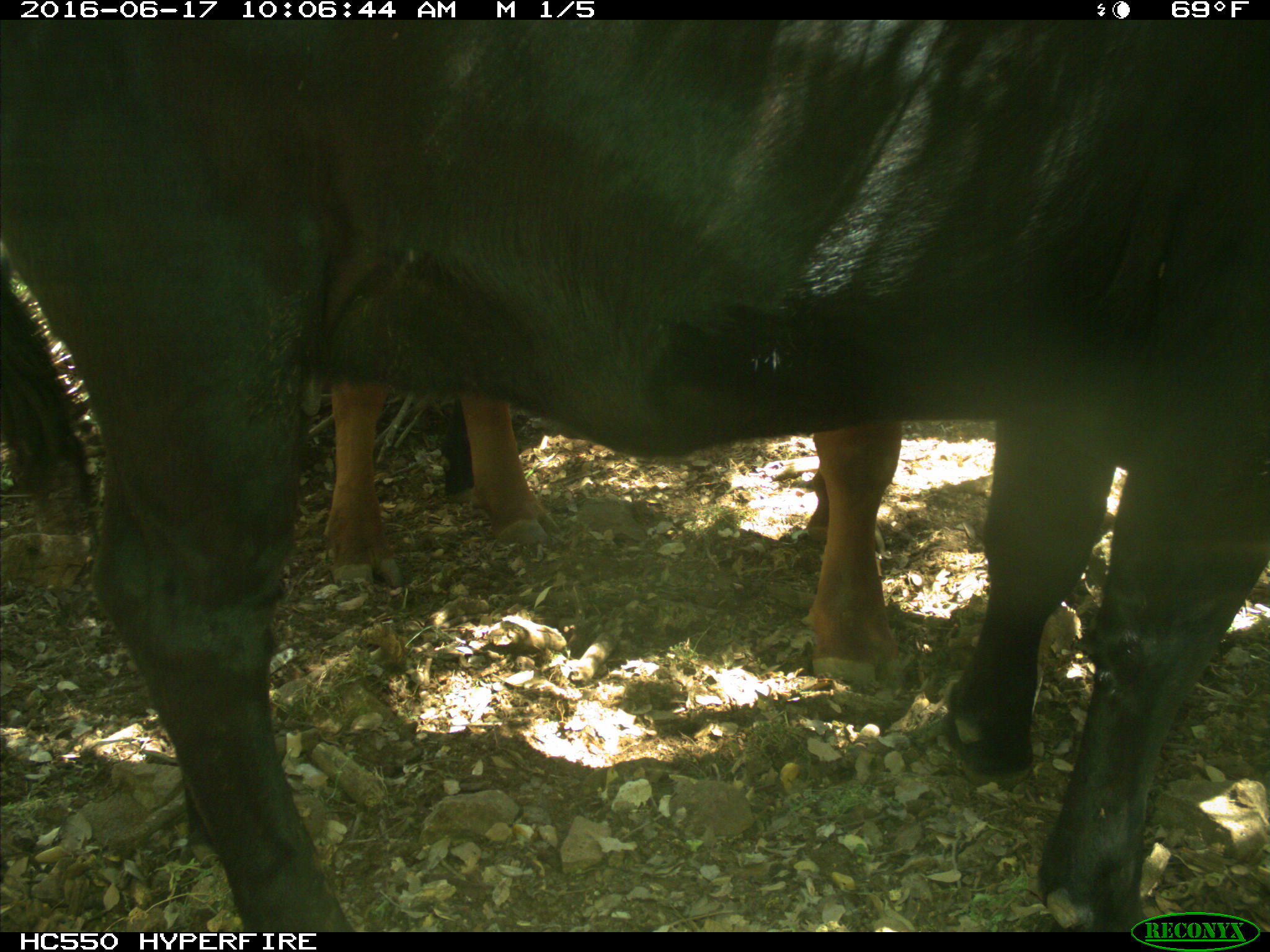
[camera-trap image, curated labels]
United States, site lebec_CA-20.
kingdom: Animalia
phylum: Chordata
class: Mammalia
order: Artiodactyla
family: Bovidae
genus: Bos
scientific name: Bos taurus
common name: domestic cow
Bos taurus (domestic cow).